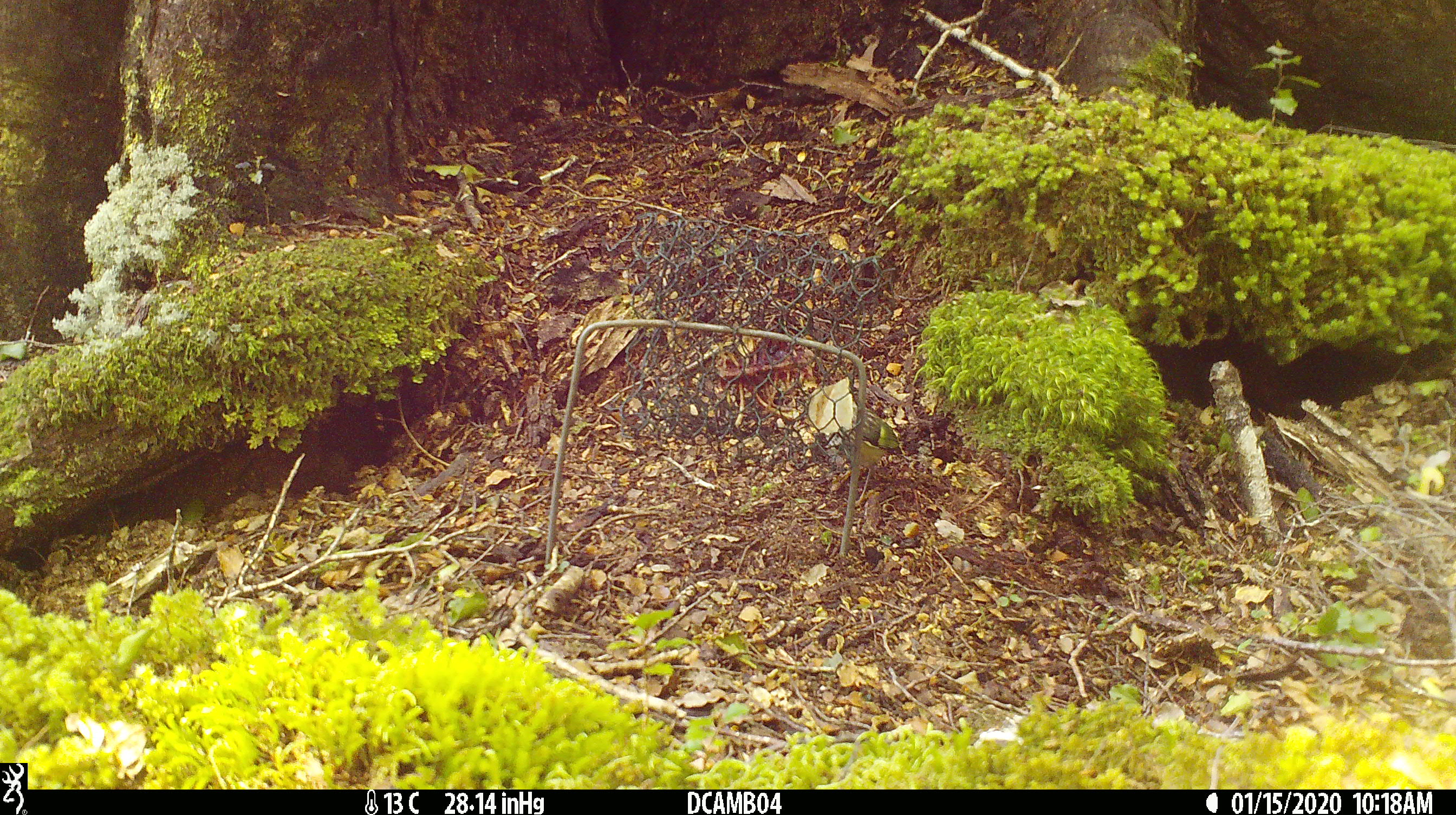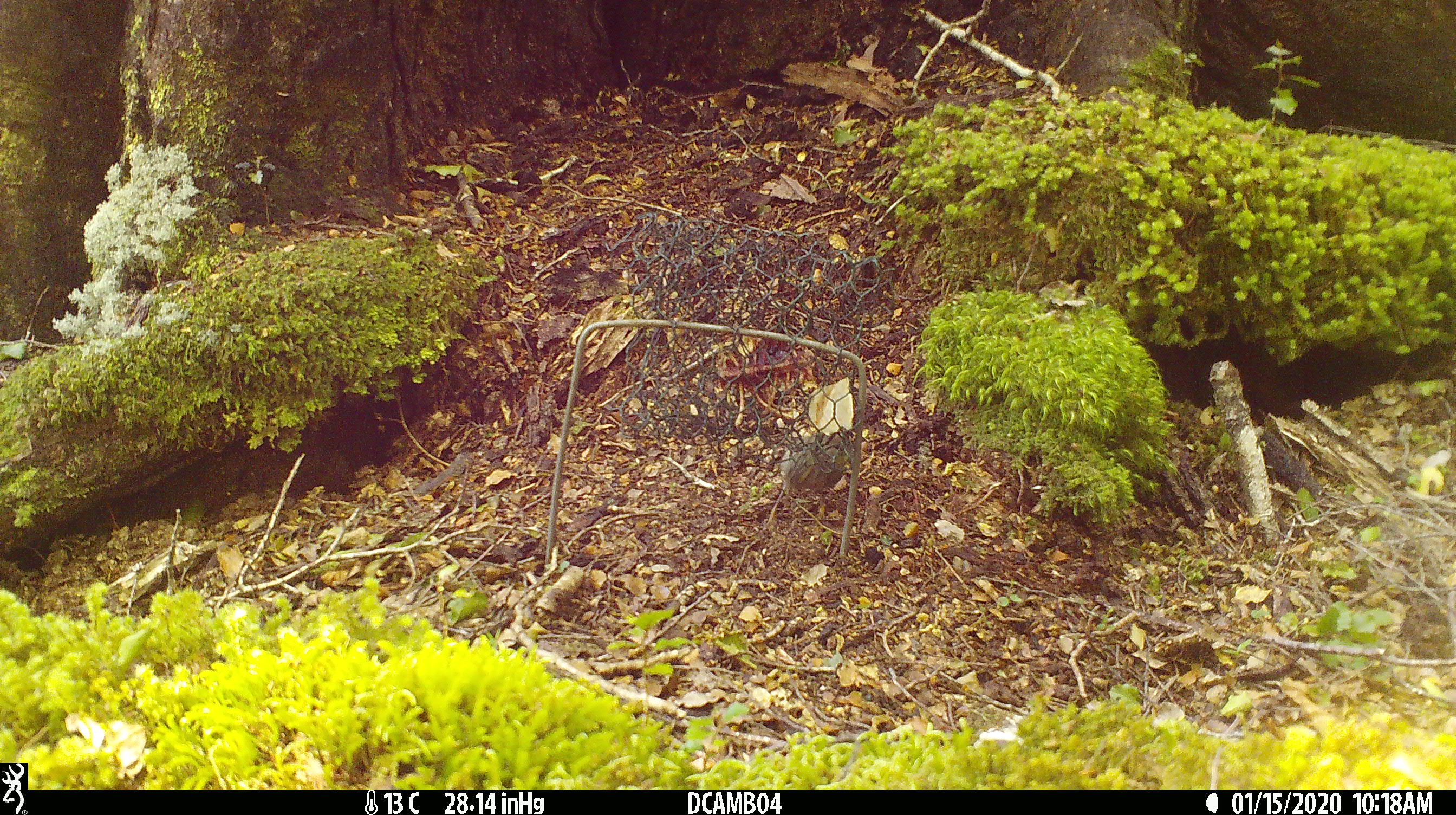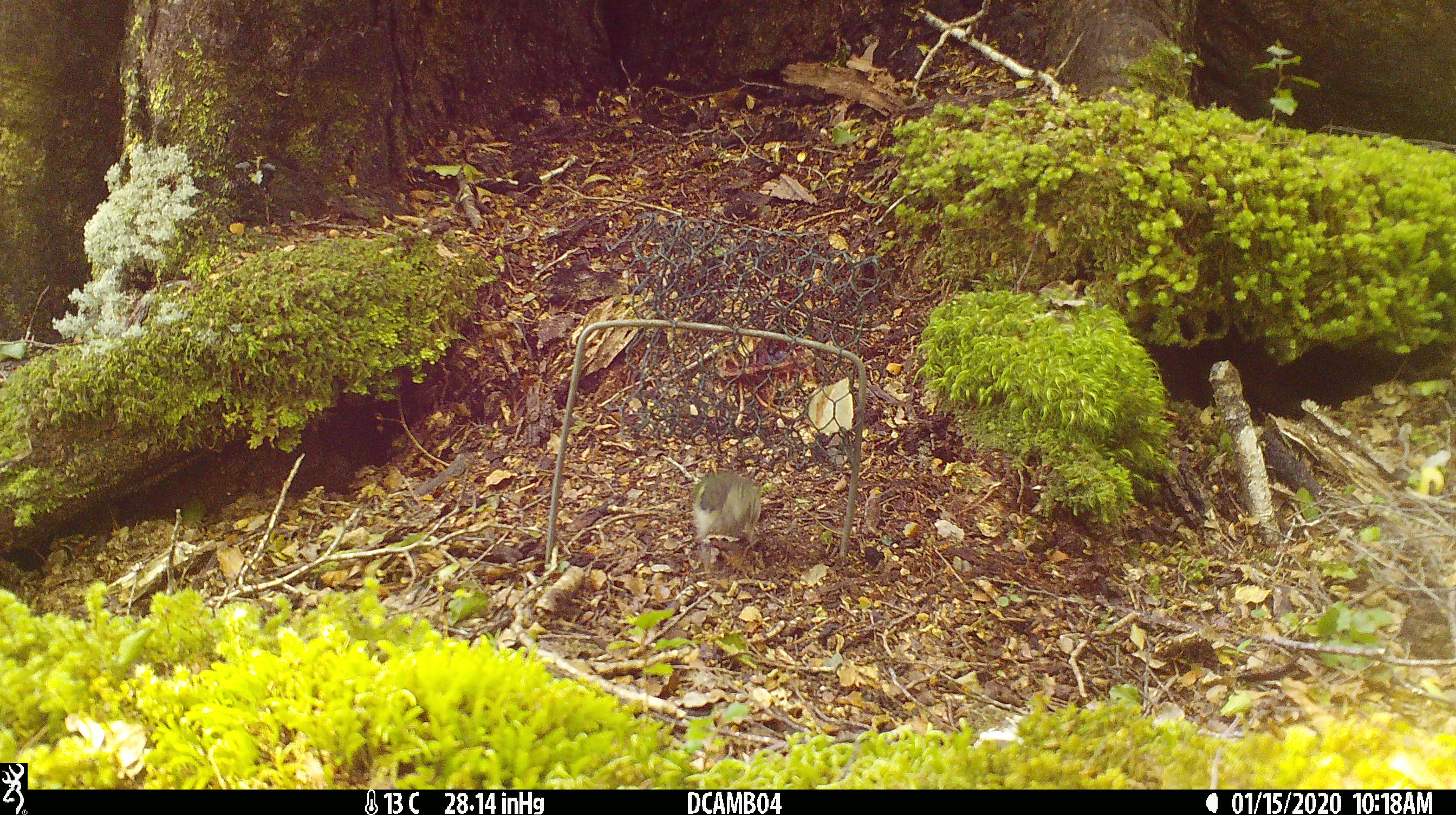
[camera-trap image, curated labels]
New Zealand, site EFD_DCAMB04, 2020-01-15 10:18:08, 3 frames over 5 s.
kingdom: Animalia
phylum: Chordata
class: Aves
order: Passeriformes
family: Acanthisittidae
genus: Acanthisitta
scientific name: Acanthisitta chloris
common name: rifleman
Rifleman (Acanthisitta chloris).